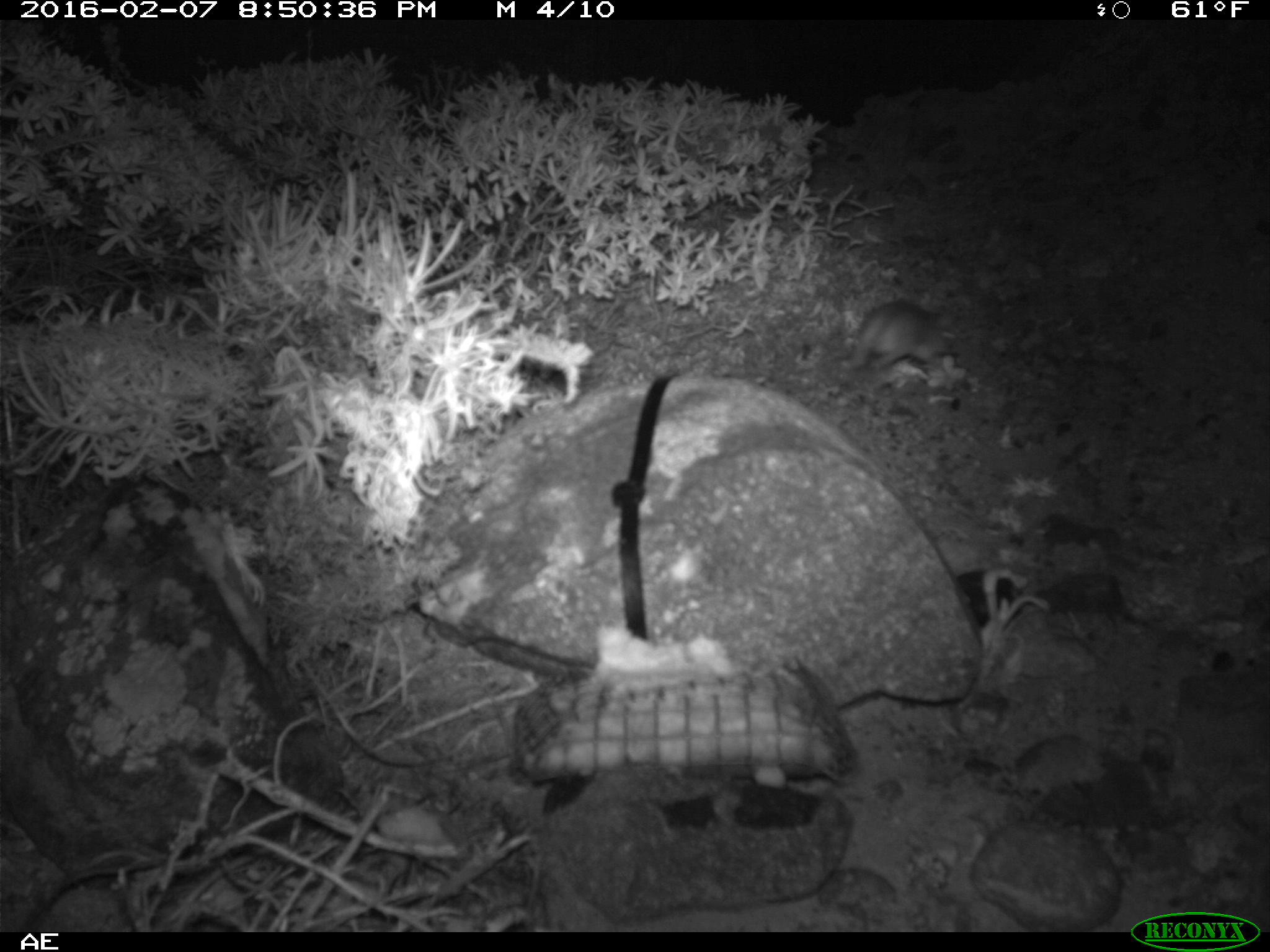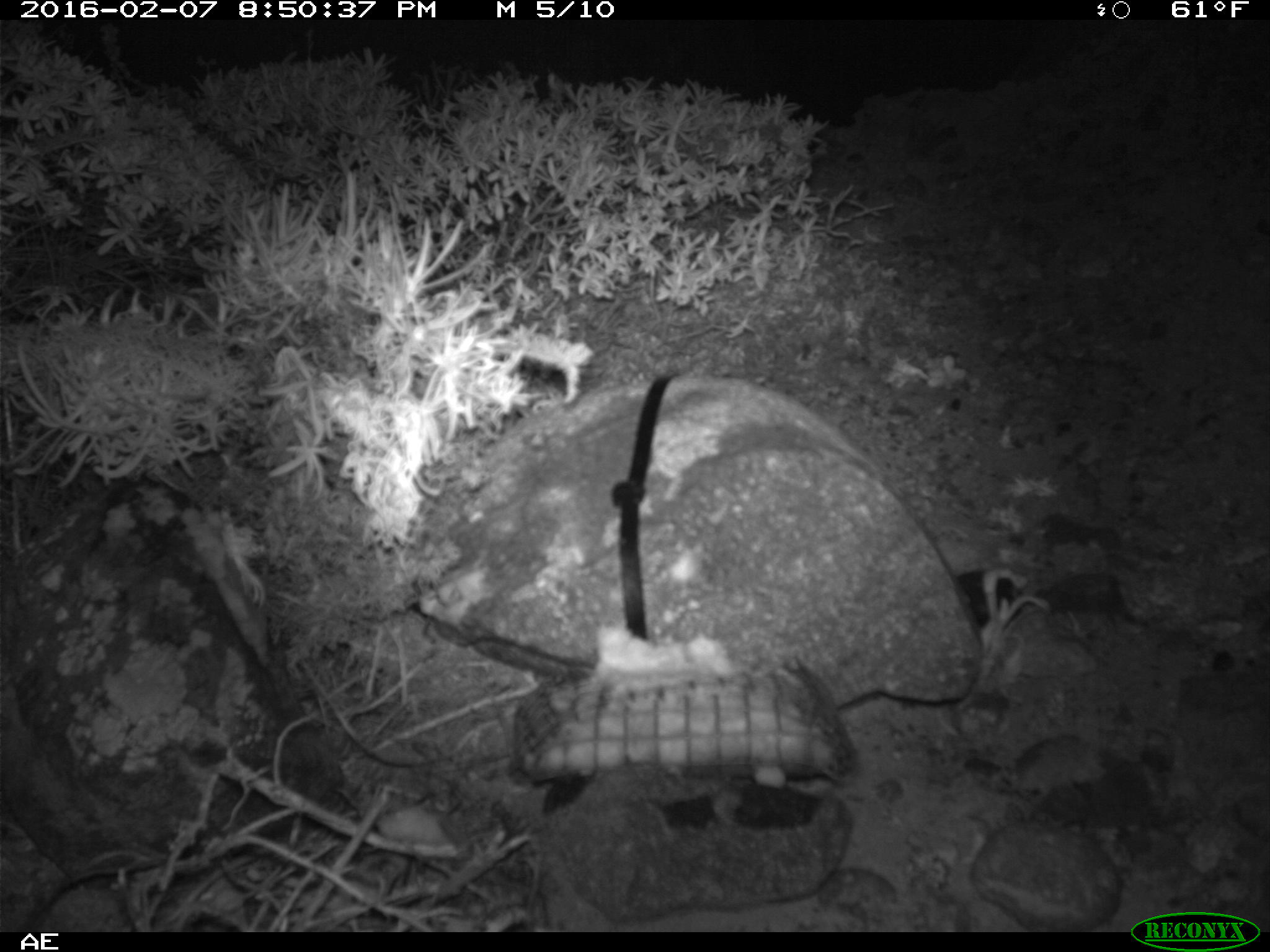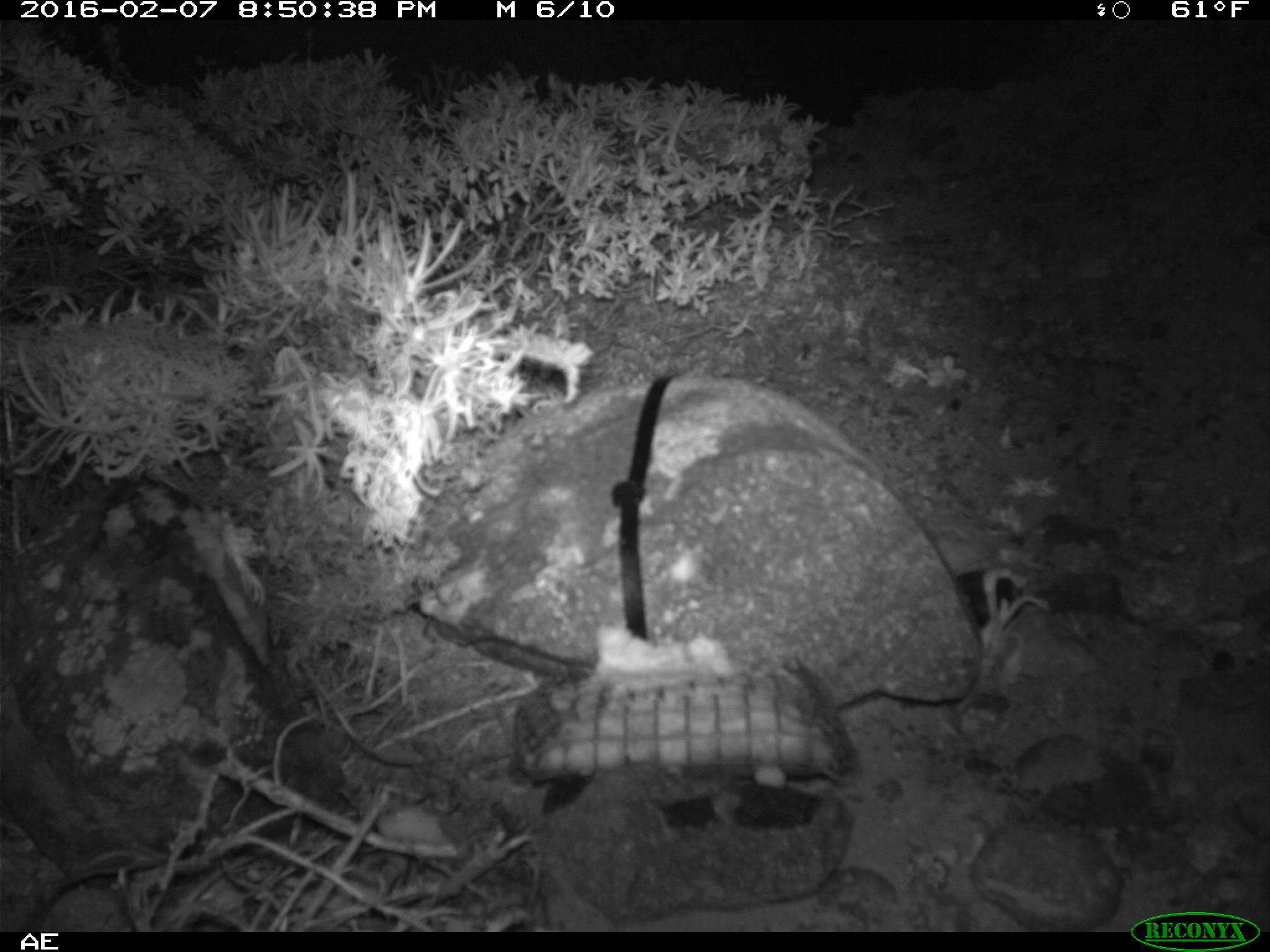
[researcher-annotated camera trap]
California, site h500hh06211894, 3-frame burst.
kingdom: Animalia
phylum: Chordata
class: Mammalia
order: Rodentia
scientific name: Rodentia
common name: rodent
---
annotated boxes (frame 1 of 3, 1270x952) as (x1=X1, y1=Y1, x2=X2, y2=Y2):
rodent: (x1=841, y1=288, x2=959, y2=369)